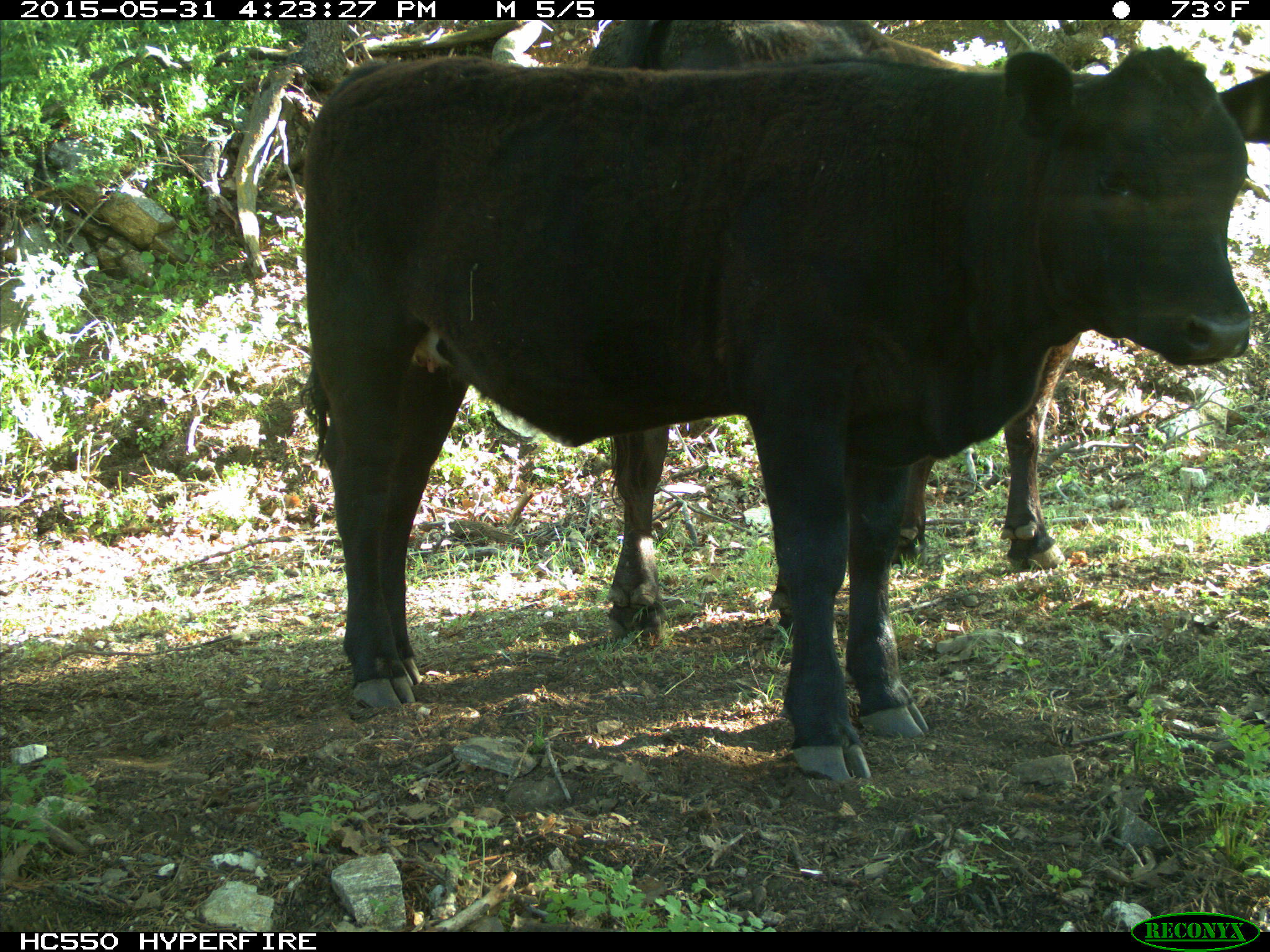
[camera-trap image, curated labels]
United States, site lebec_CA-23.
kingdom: Animalia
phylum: Chordata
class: Mammalia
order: Artiodactyla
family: Bovidae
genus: Bos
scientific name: Bos taurus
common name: domestic cow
Bos taurus (domestic cow).